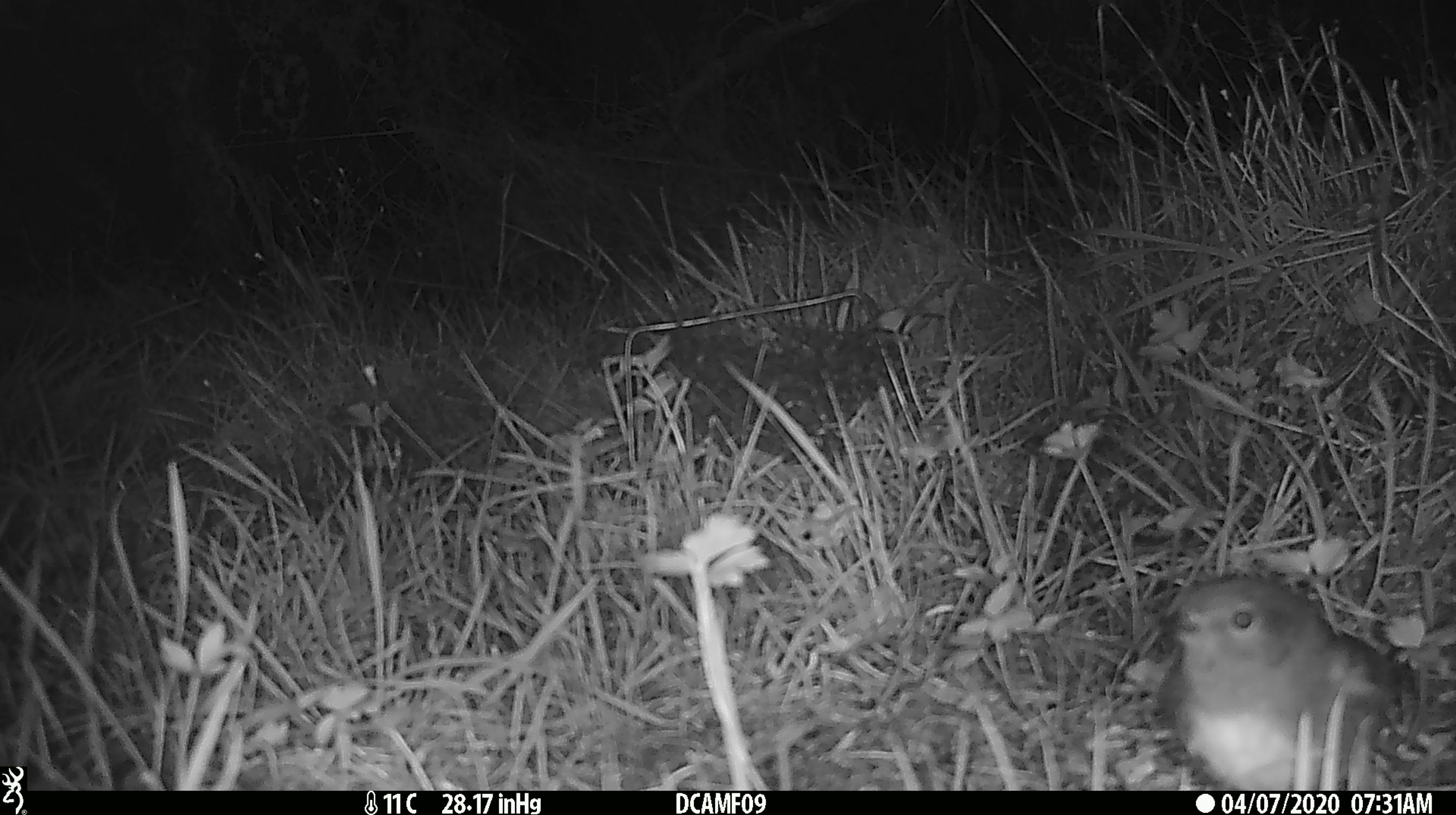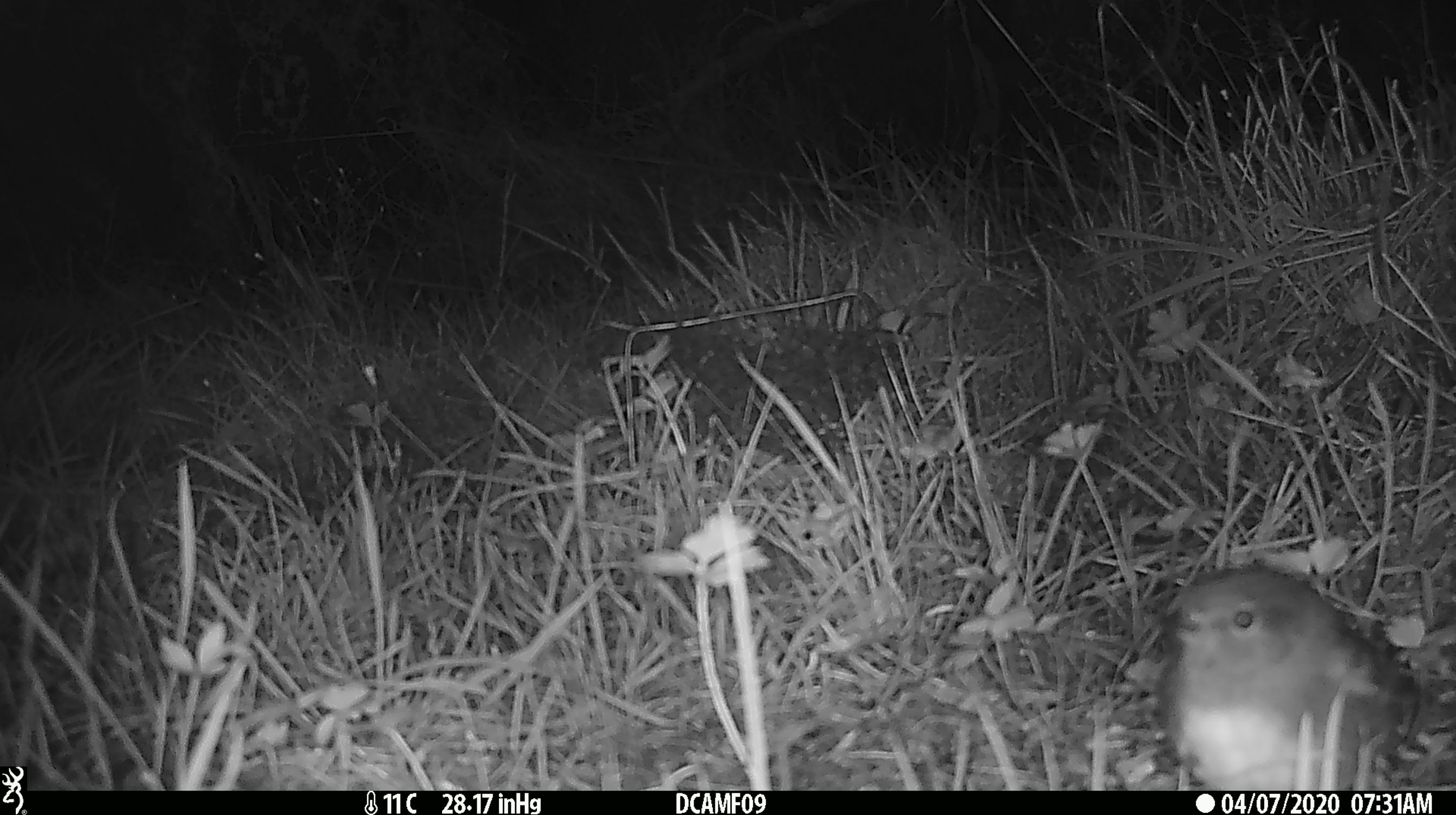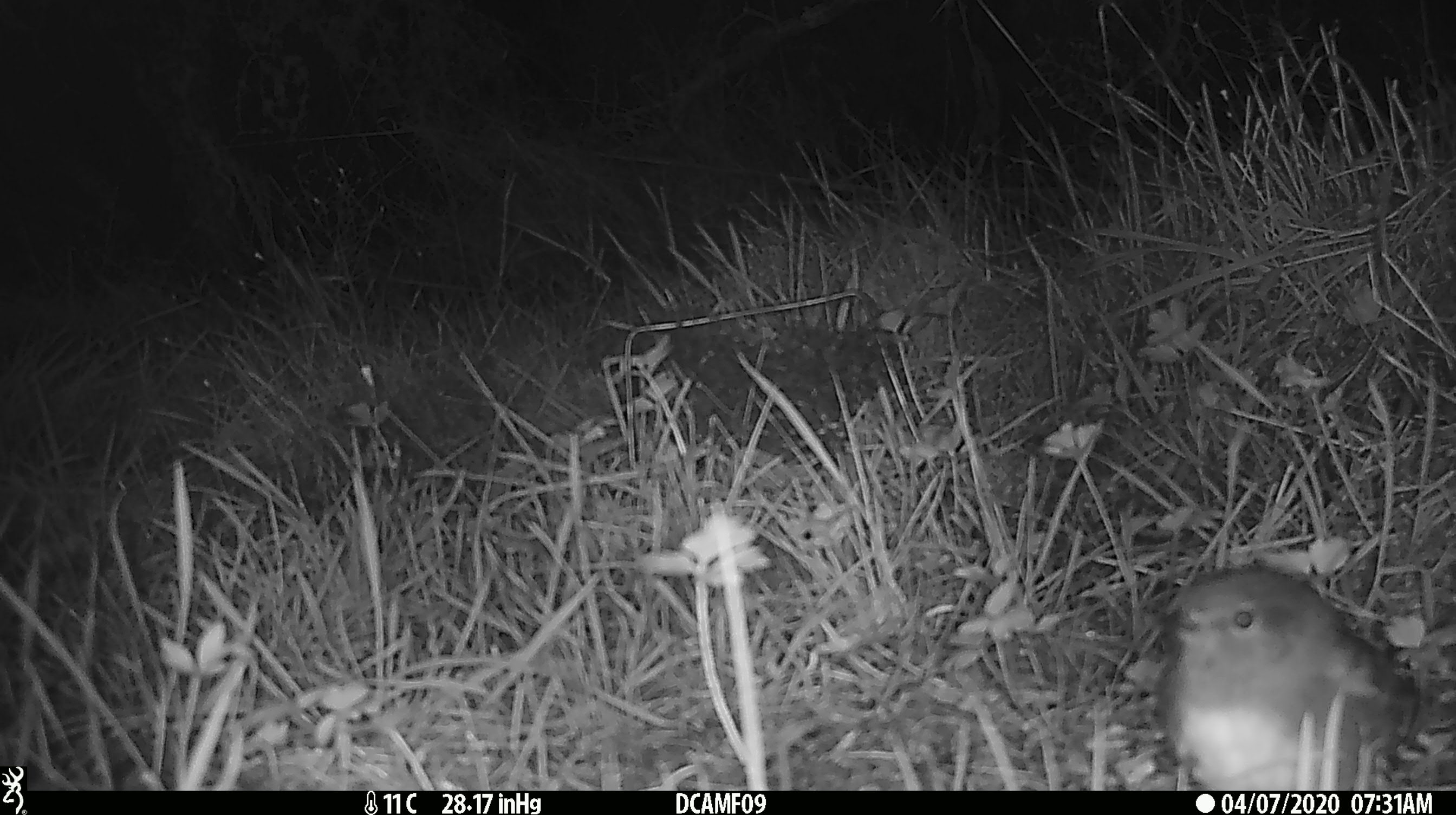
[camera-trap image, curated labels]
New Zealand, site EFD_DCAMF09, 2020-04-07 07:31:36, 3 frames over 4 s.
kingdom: Animalia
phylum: Chordata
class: Aves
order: Passeriformes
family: Petroicidae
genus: Petroica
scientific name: Petroica australis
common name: new zealand robin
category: robin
Robin (new zealand robin) (Petroica australis).